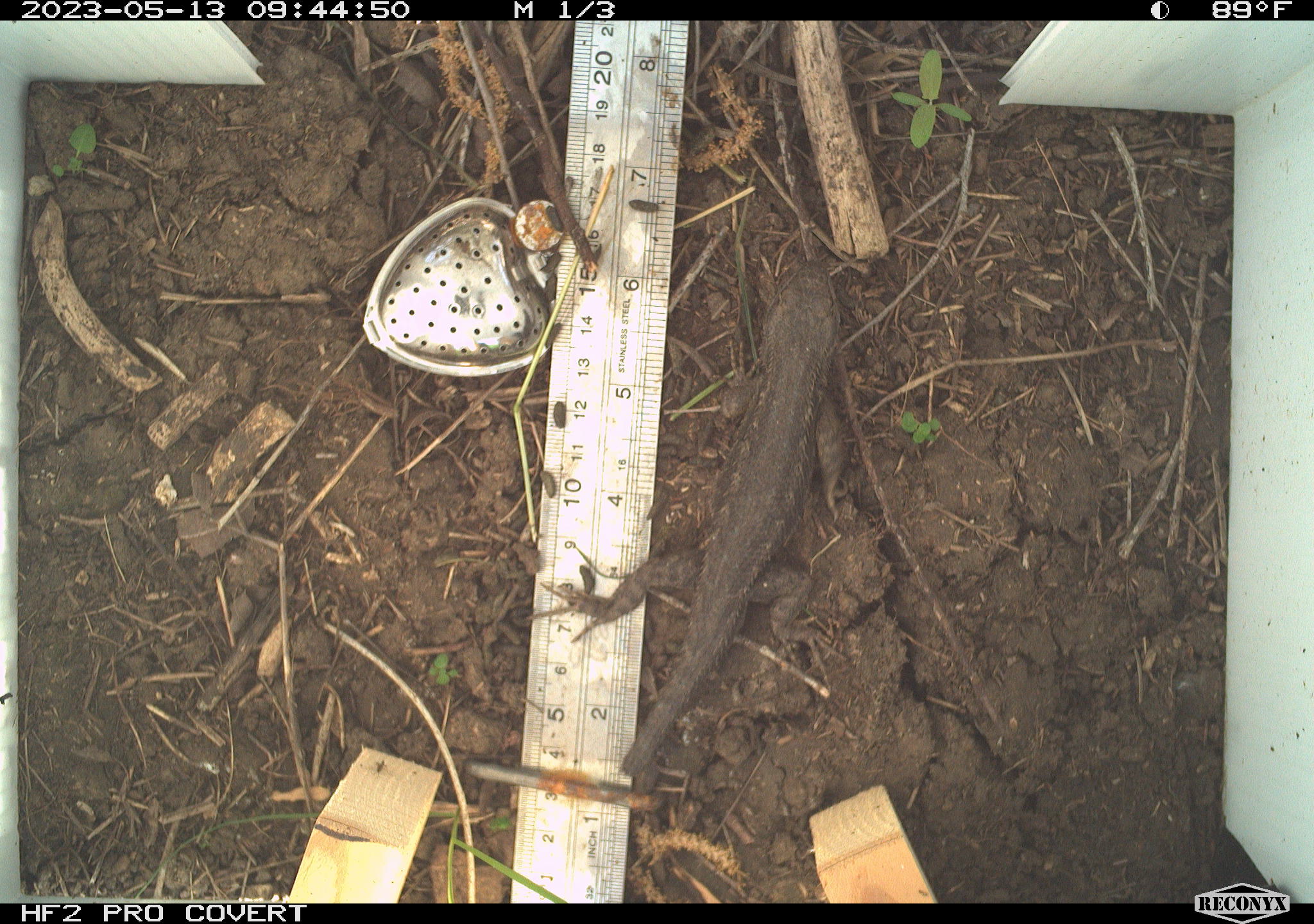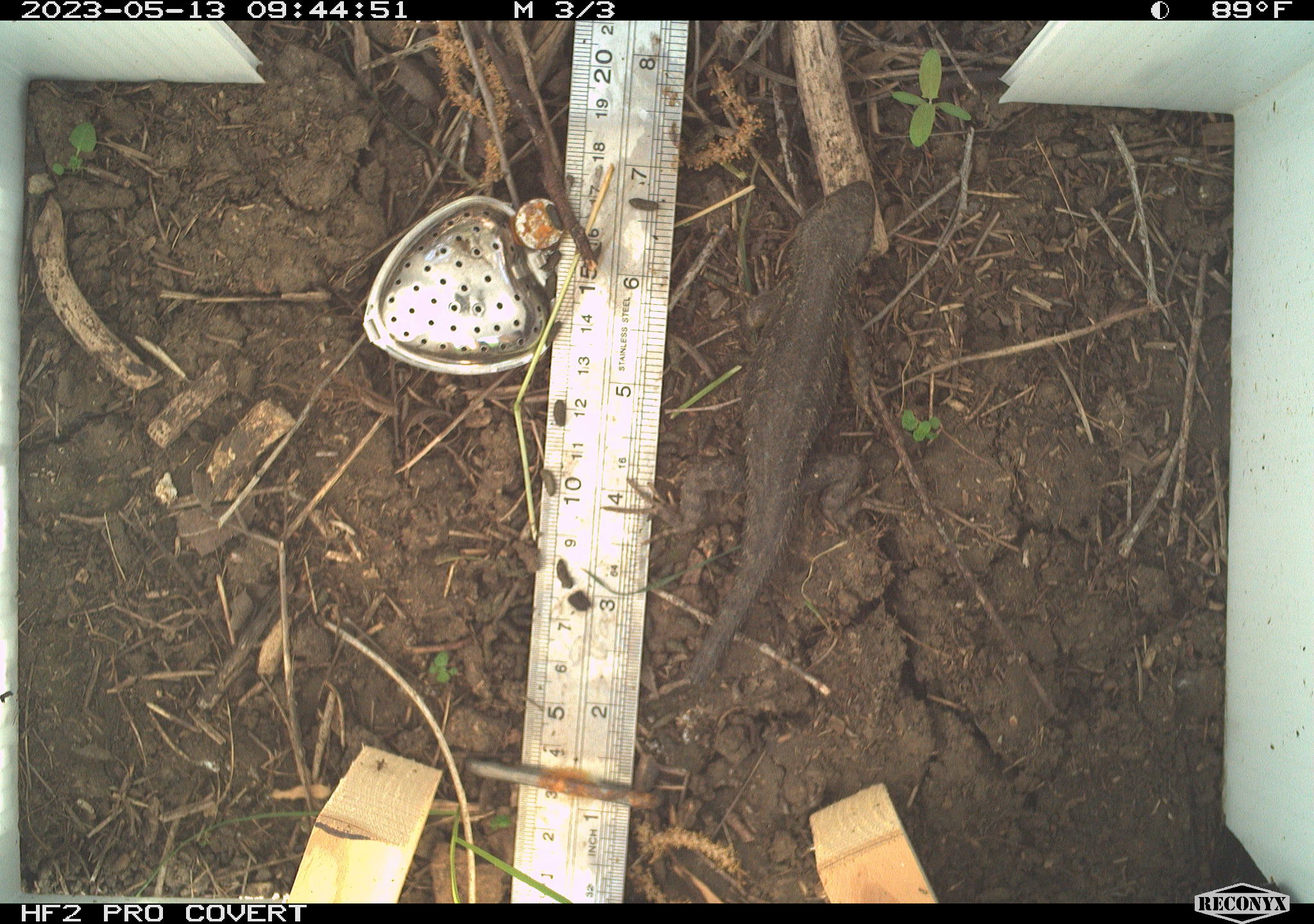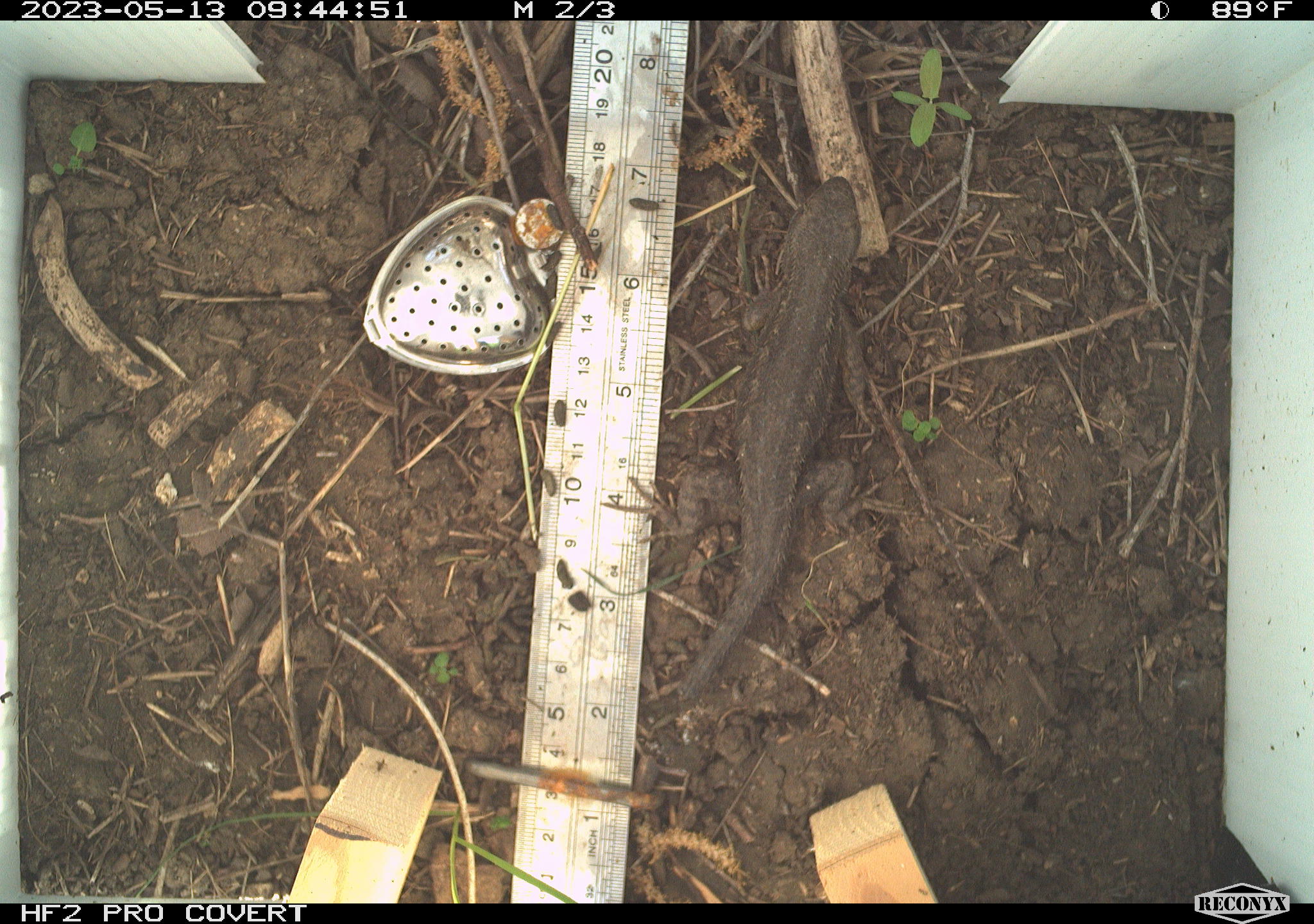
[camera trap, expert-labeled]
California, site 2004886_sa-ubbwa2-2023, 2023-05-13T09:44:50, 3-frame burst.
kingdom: Animalia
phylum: Chordata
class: Reptilia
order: Squamata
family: Phrynosomatidae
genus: Sceloporus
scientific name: Sceloporus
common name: spiny lizards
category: sceloporus species